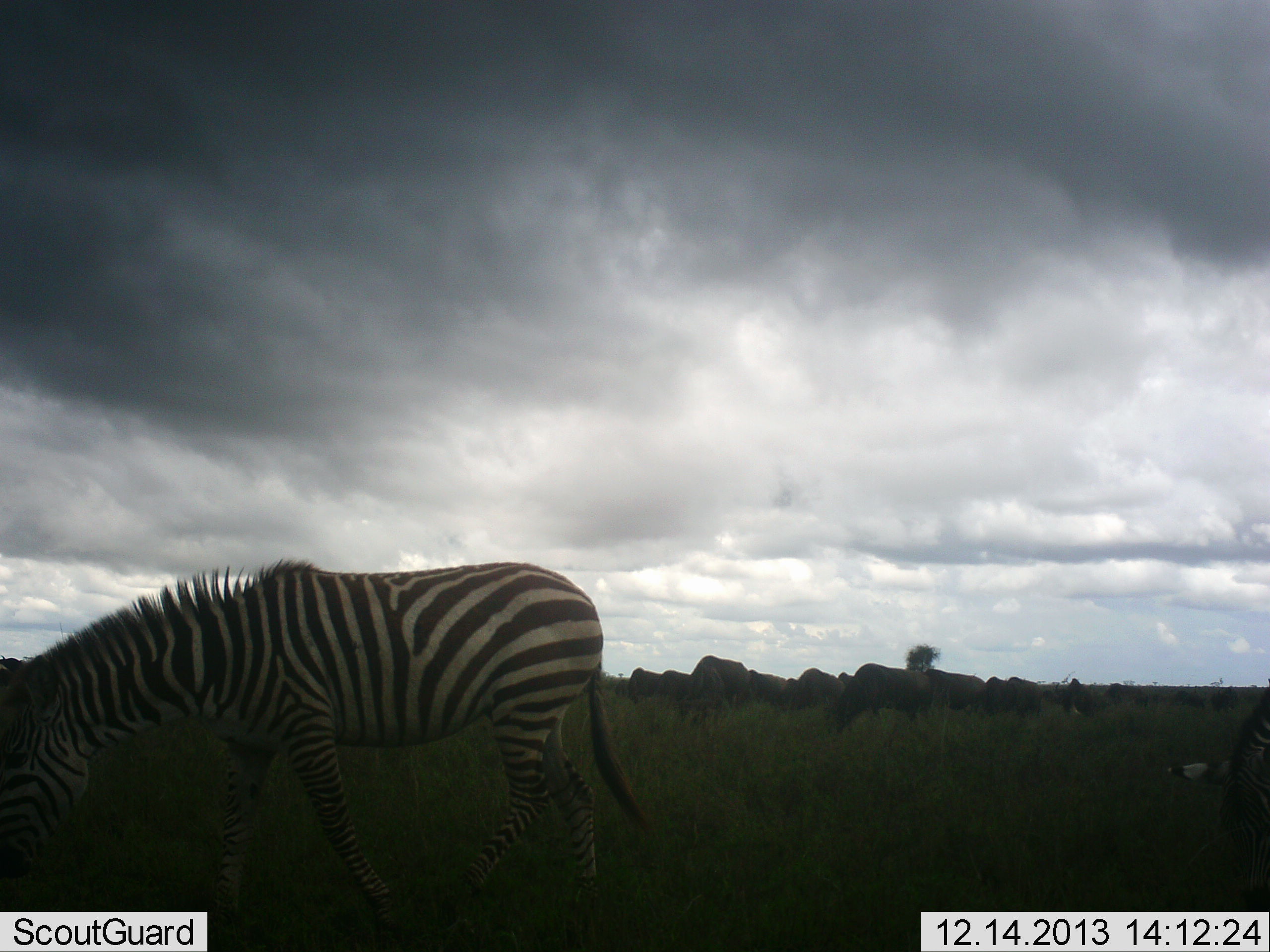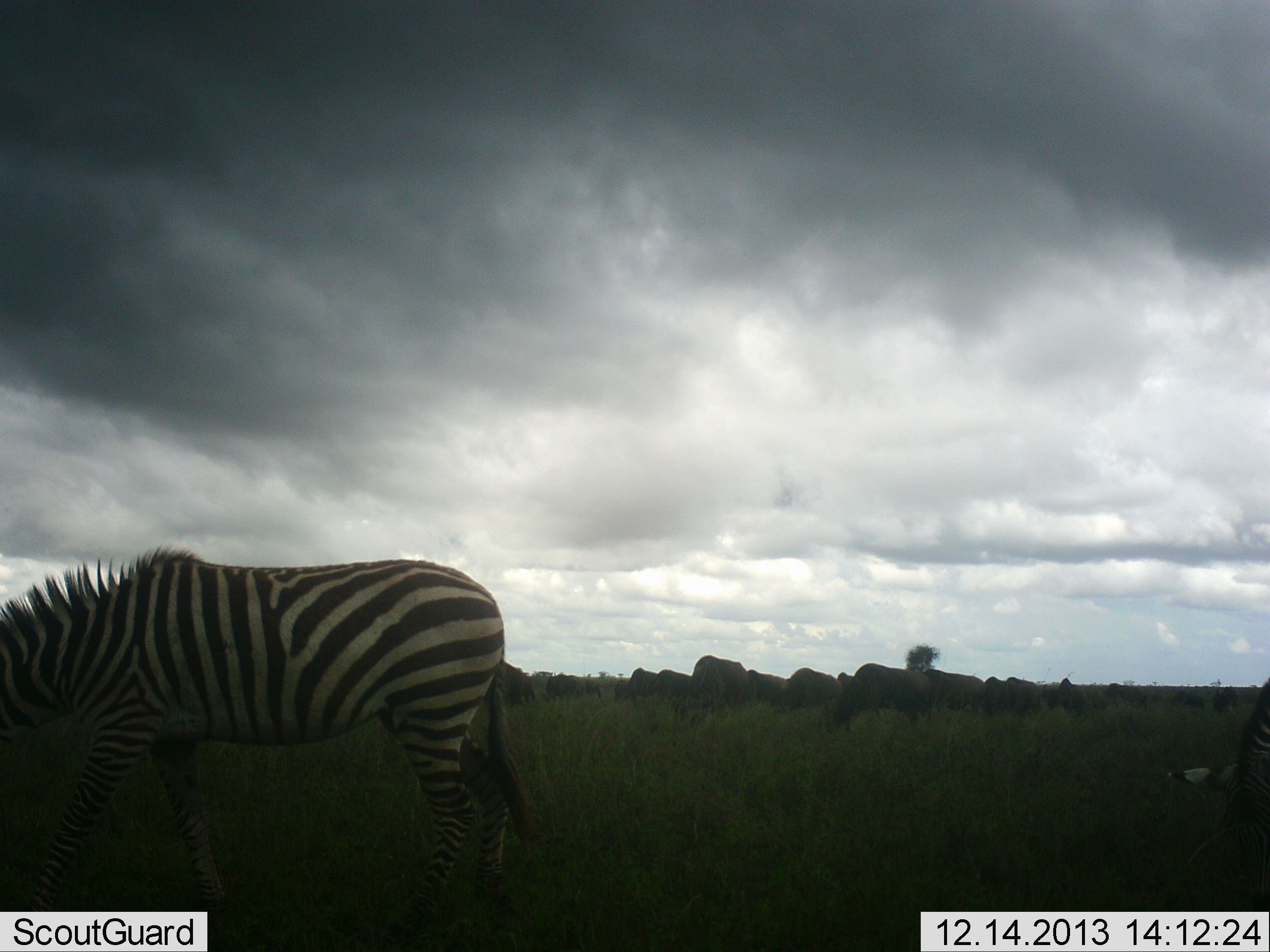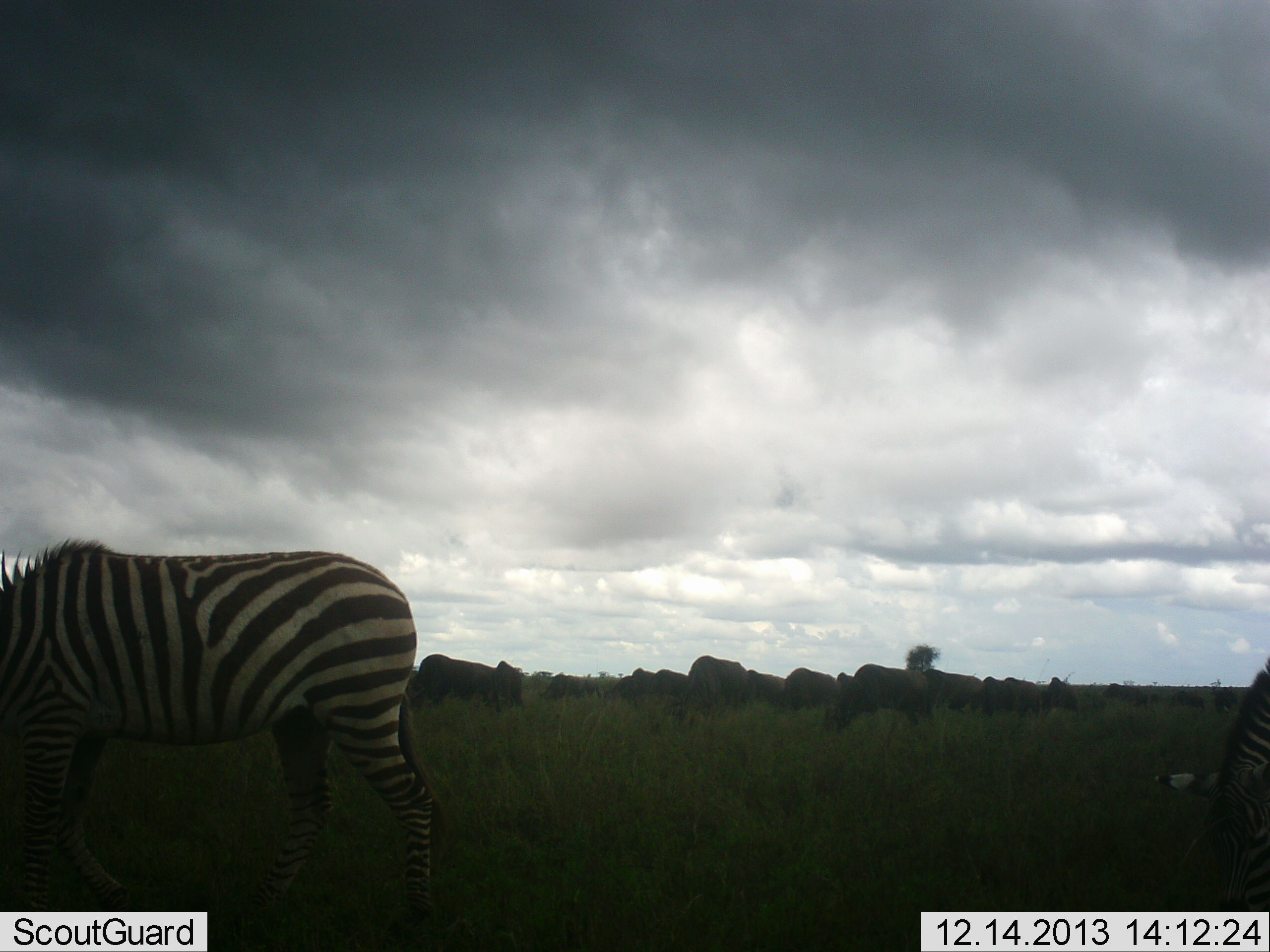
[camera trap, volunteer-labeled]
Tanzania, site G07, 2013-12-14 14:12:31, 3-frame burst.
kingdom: Animalia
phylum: Chordata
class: Mammalia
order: Artiodactyla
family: Bovidae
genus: Connochaetes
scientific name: Connochaetes taurinus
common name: blue wildebeest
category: wildebeest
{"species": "wildebeest (blue wildebeest) (Connochaetes taurinus)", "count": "11-50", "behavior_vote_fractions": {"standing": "20%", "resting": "0%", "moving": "60%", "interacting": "0%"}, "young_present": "0%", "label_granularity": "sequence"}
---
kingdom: Animalia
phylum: Chordata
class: Mammalia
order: Perissodactyla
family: Equidae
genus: Equus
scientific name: Equus quagga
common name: plains zebra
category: zebra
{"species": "zebra (plains zebra) (Equus quagga)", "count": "2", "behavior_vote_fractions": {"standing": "18%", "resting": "0%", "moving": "55%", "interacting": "0%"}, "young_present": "0%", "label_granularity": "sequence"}